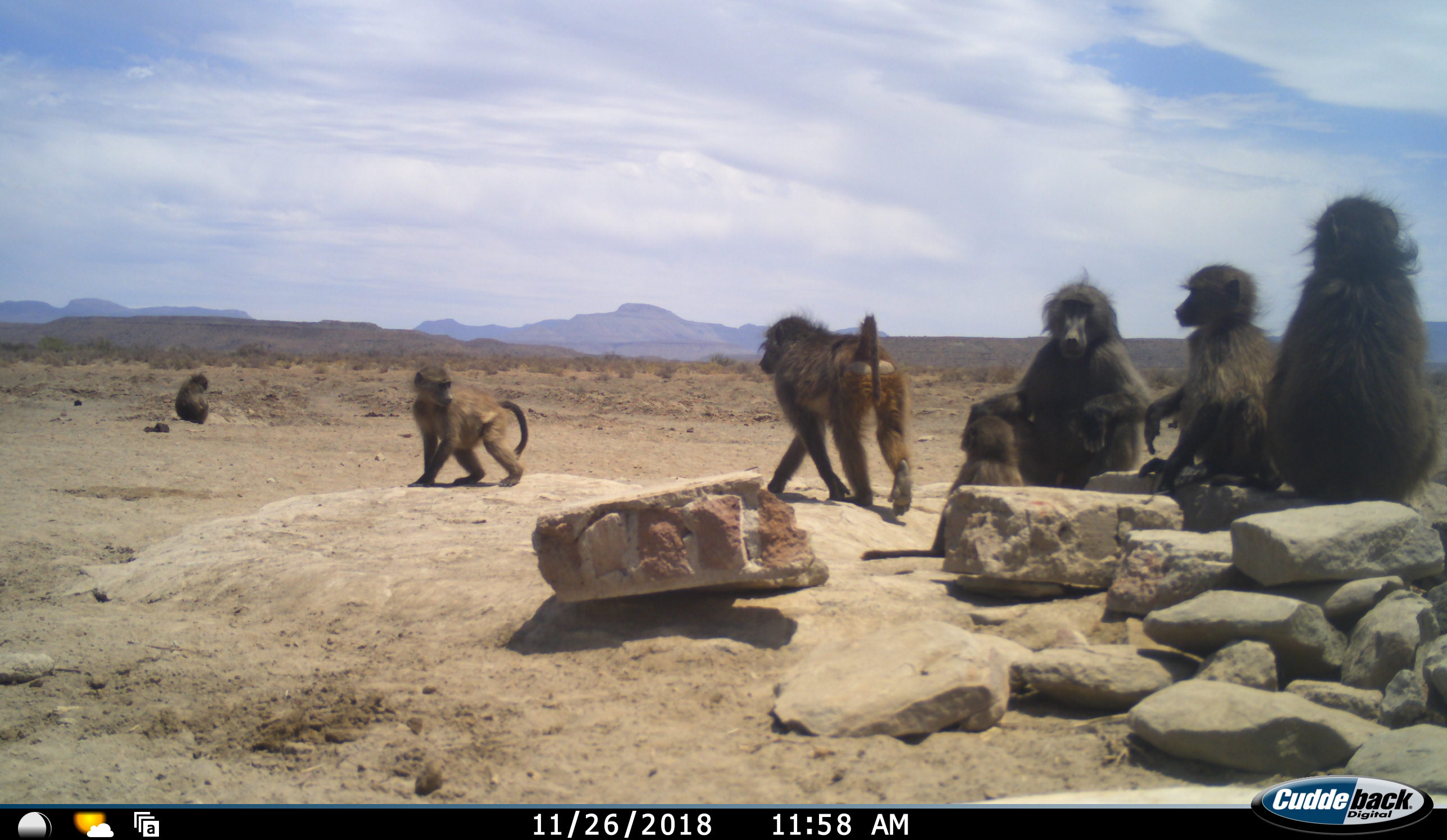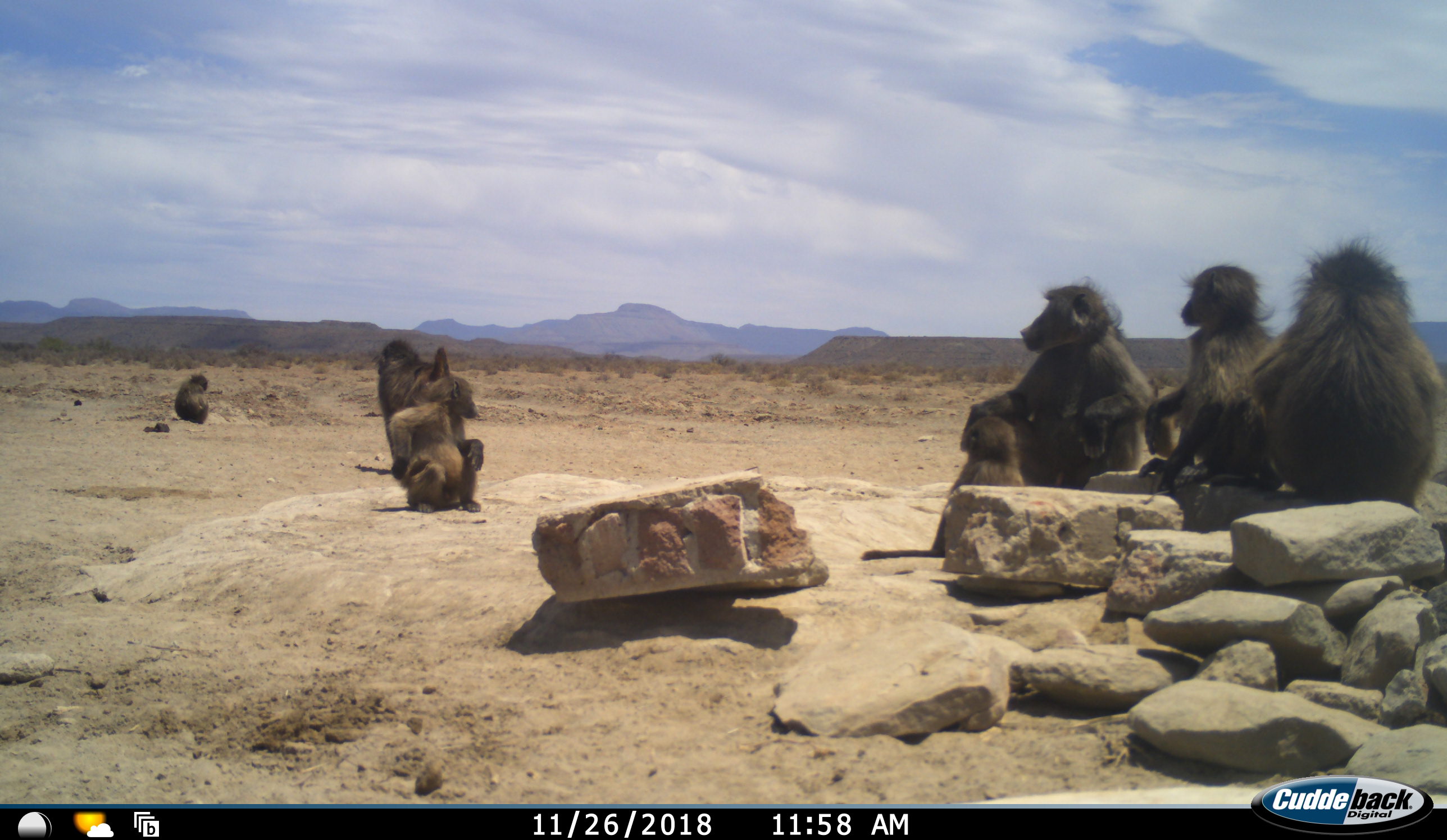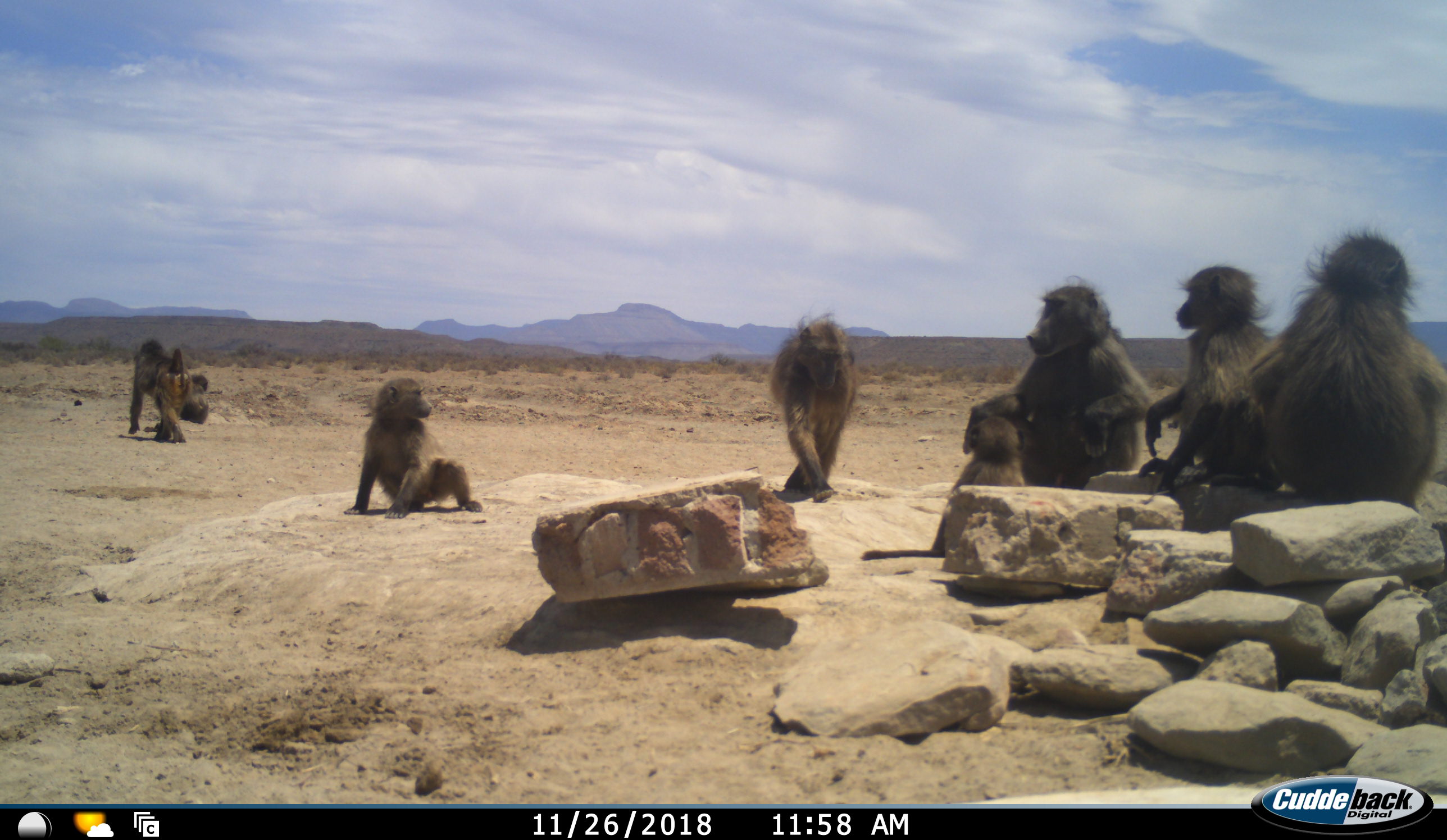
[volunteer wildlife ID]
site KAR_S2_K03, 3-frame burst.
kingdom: Animalia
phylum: Chordata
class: Mammalia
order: Primates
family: Cercopithecidae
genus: Papio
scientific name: Papio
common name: baboon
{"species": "baboon (Papio)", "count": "8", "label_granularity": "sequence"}